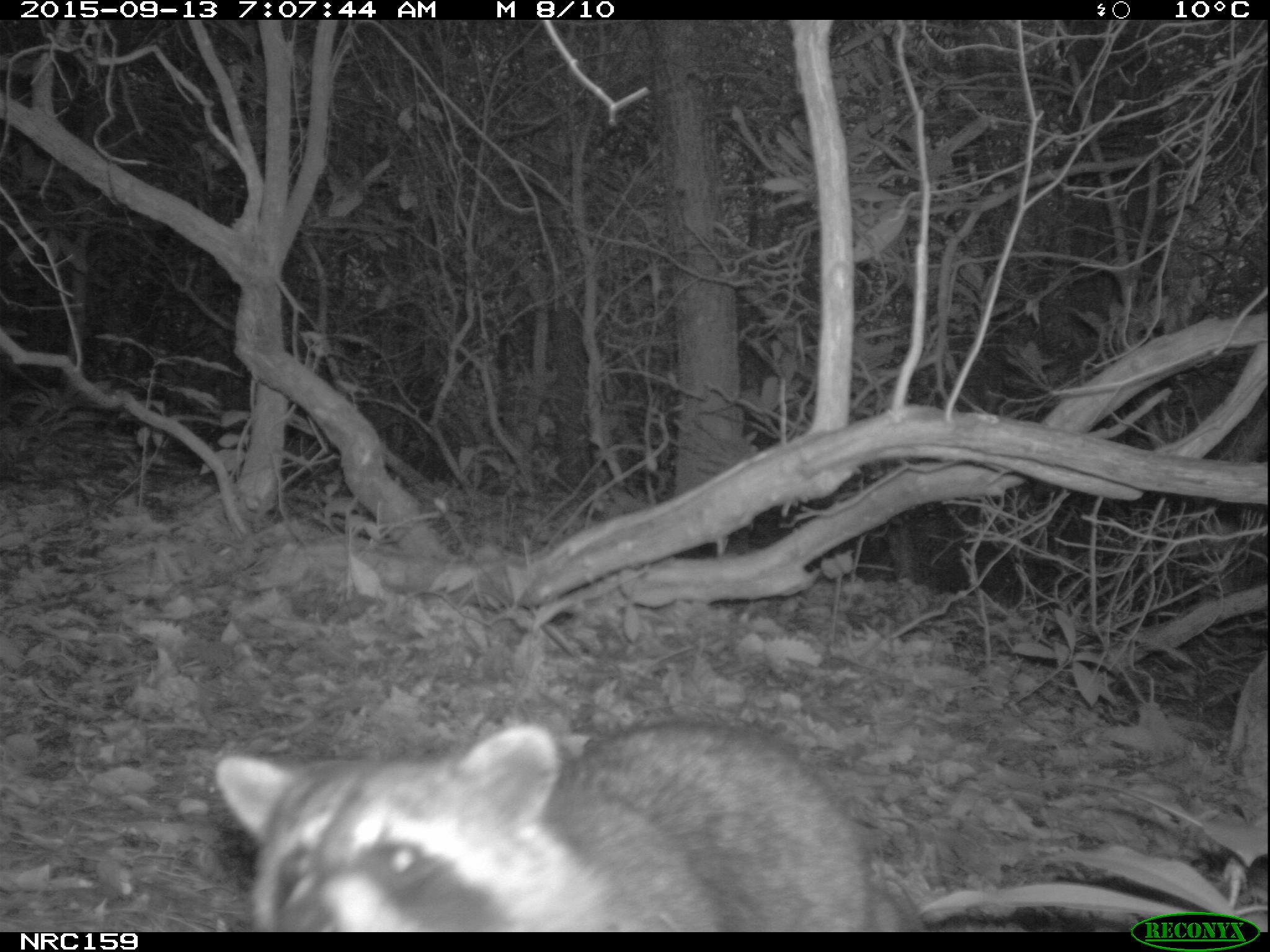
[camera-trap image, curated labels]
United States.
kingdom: Animalia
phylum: Chordata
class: Mammalia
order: Carnivora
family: Procyonidae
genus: Procyon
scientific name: Procyon lotor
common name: northern raccoon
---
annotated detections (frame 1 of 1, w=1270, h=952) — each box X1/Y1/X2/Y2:
Northern Raccoon: 207/705/955/931